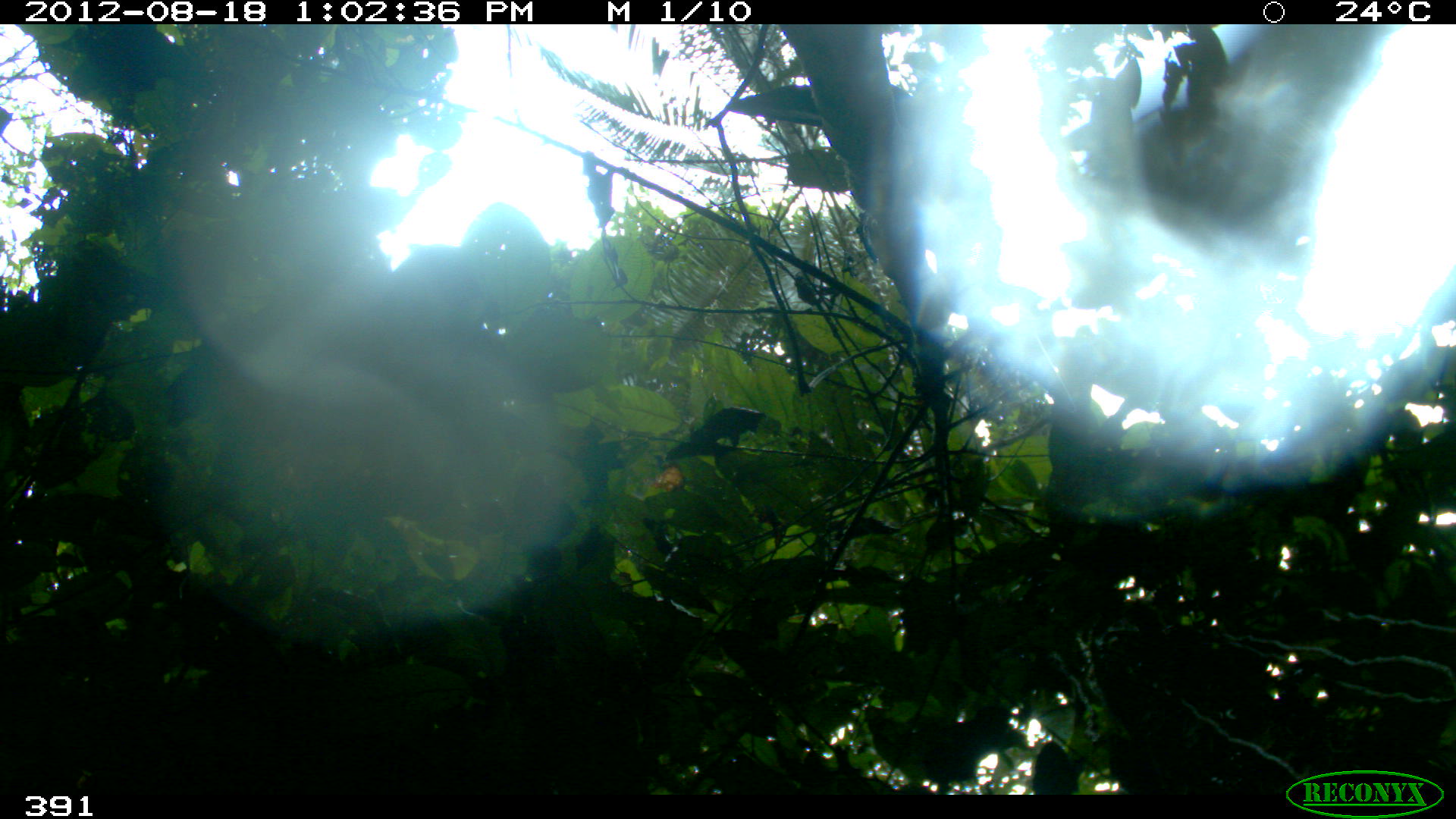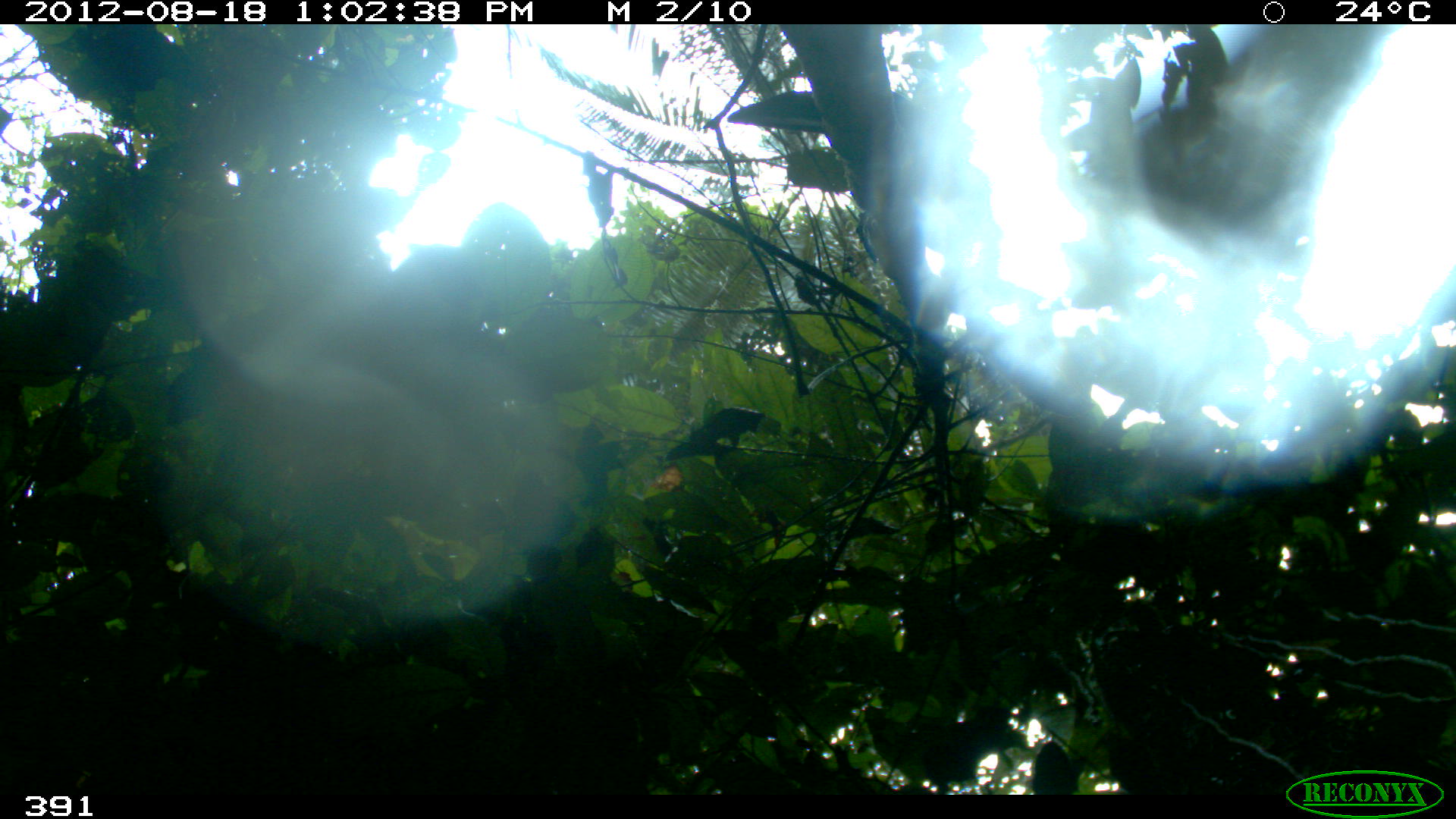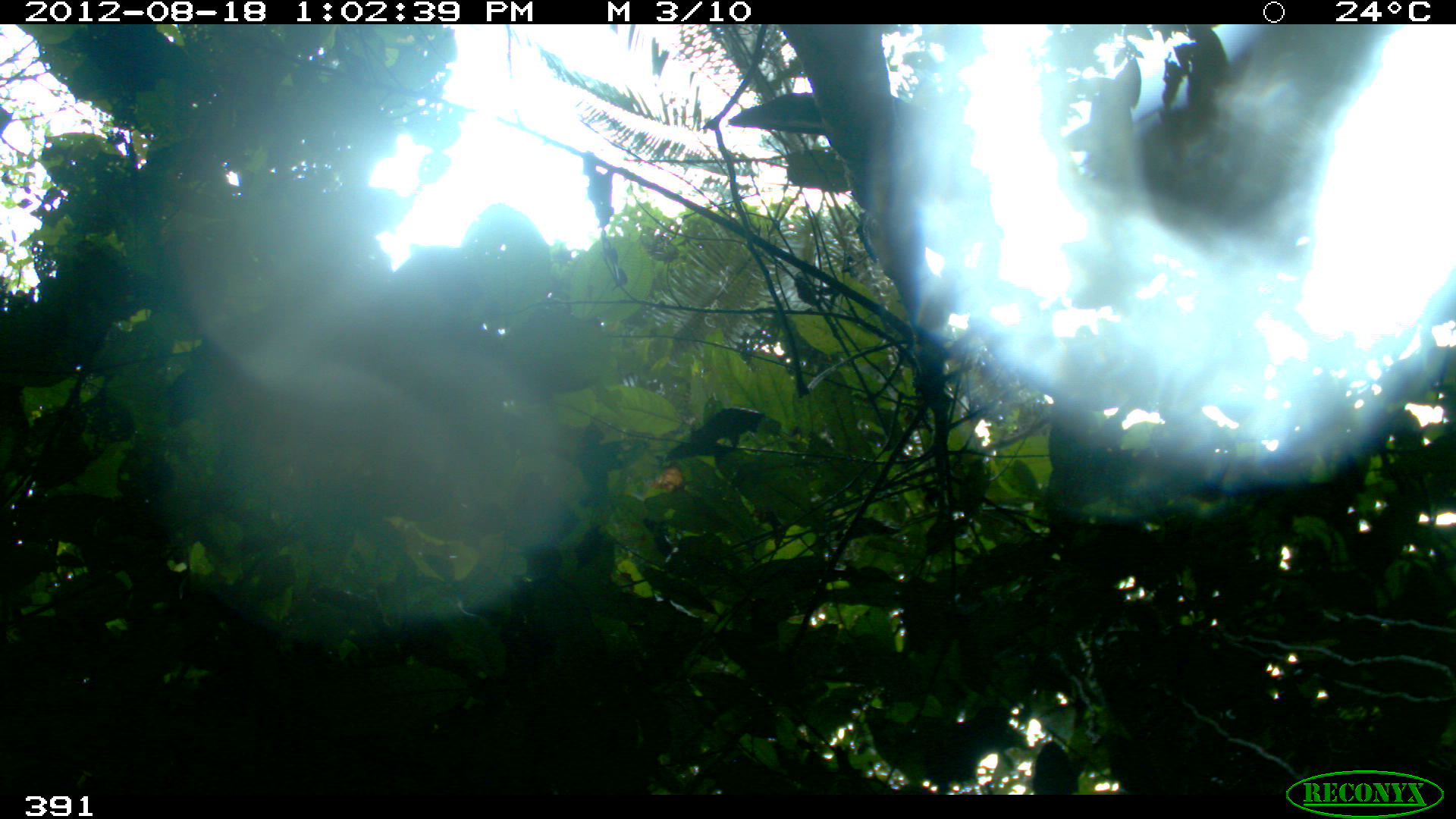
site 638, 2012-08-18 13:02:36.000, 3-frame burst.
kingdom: Animalia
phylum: Chordata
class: Aves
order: Piciformes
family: Ramphastidae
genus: Ramphastos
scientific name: Ramphastos tucanus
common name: white-throated toucan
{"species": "Ramphastos tucanus (white-throated toucan)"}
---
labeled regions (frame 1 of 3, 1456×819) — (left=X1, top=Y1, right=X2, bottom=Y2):
ramphastos tucanus: (left=724, top=82, right=924, bottom=135)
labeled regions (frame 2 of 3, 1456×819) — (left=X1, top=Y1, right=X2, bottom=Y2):
ramphastos tucanus: (left=727, top=88, right=923, bottom=137)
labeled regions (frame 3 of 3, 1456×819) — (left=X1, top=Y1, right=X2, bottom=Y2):
ramphastos tucanus: (left=728, top=90, right=916, bottom=142)